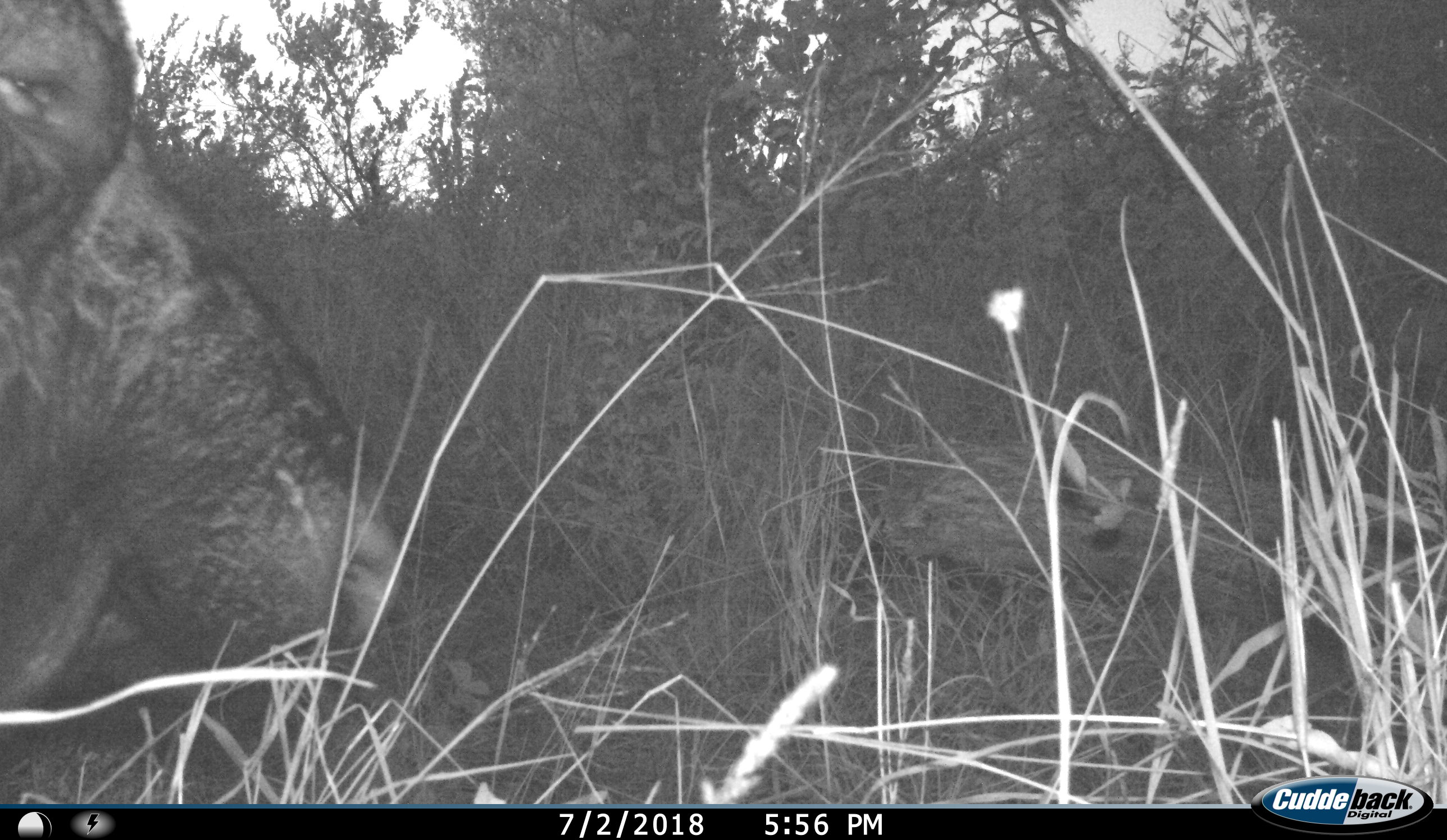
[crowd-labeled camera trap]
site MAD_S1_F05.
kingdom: Animalia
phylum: Chordata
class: Mammalia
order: Artiodactyla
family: Bovidae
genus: Syncerus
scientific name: Syncerus caffer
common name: african buffalo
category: buffalo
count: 1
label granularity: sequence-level